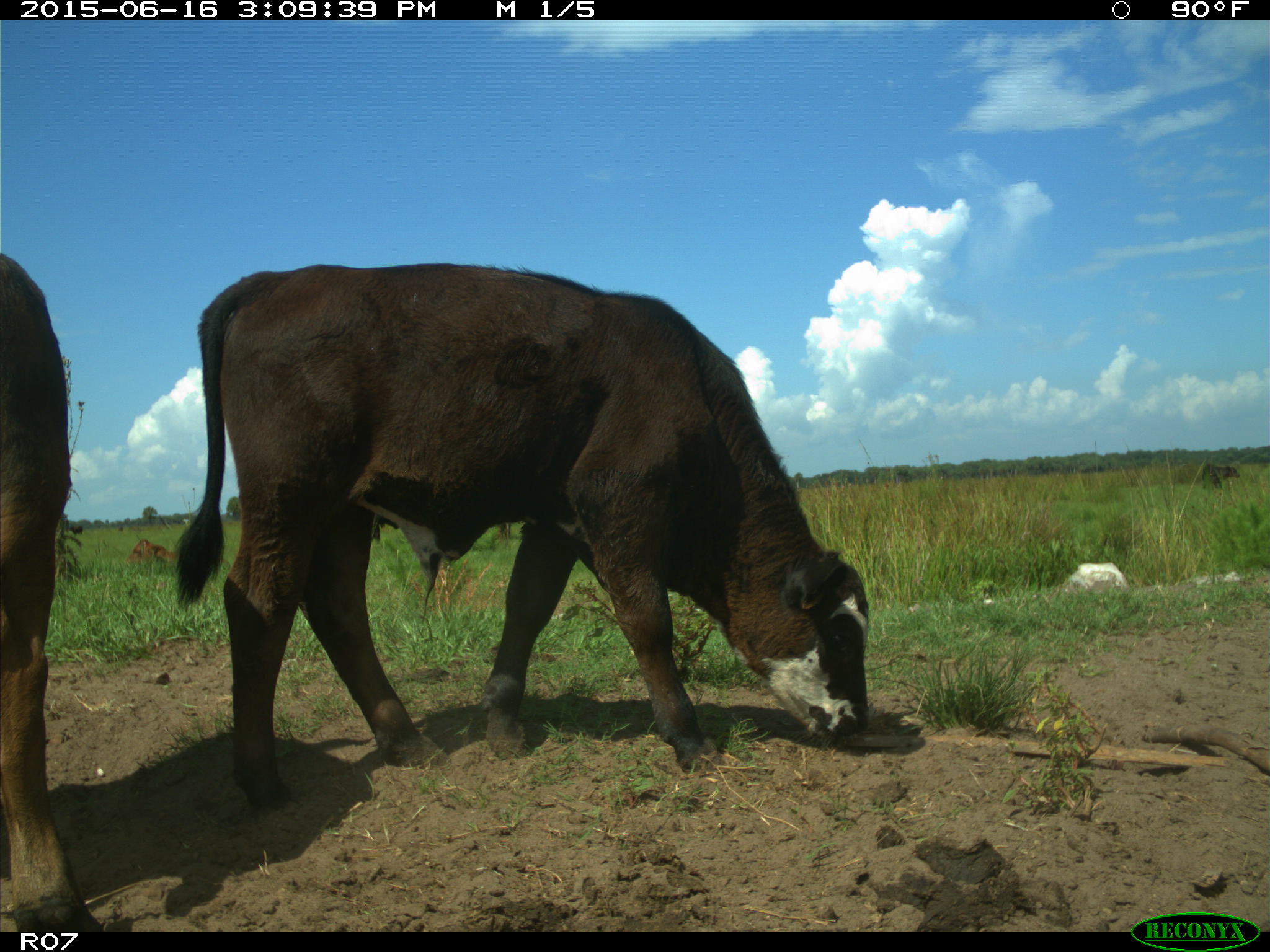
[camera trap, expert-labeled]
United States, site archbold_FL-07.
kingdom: Animalia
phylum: Chordata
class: Mammalia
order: Artiodactyla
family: Bovidae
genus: Bos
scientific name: Bos taurus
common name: domestic cow